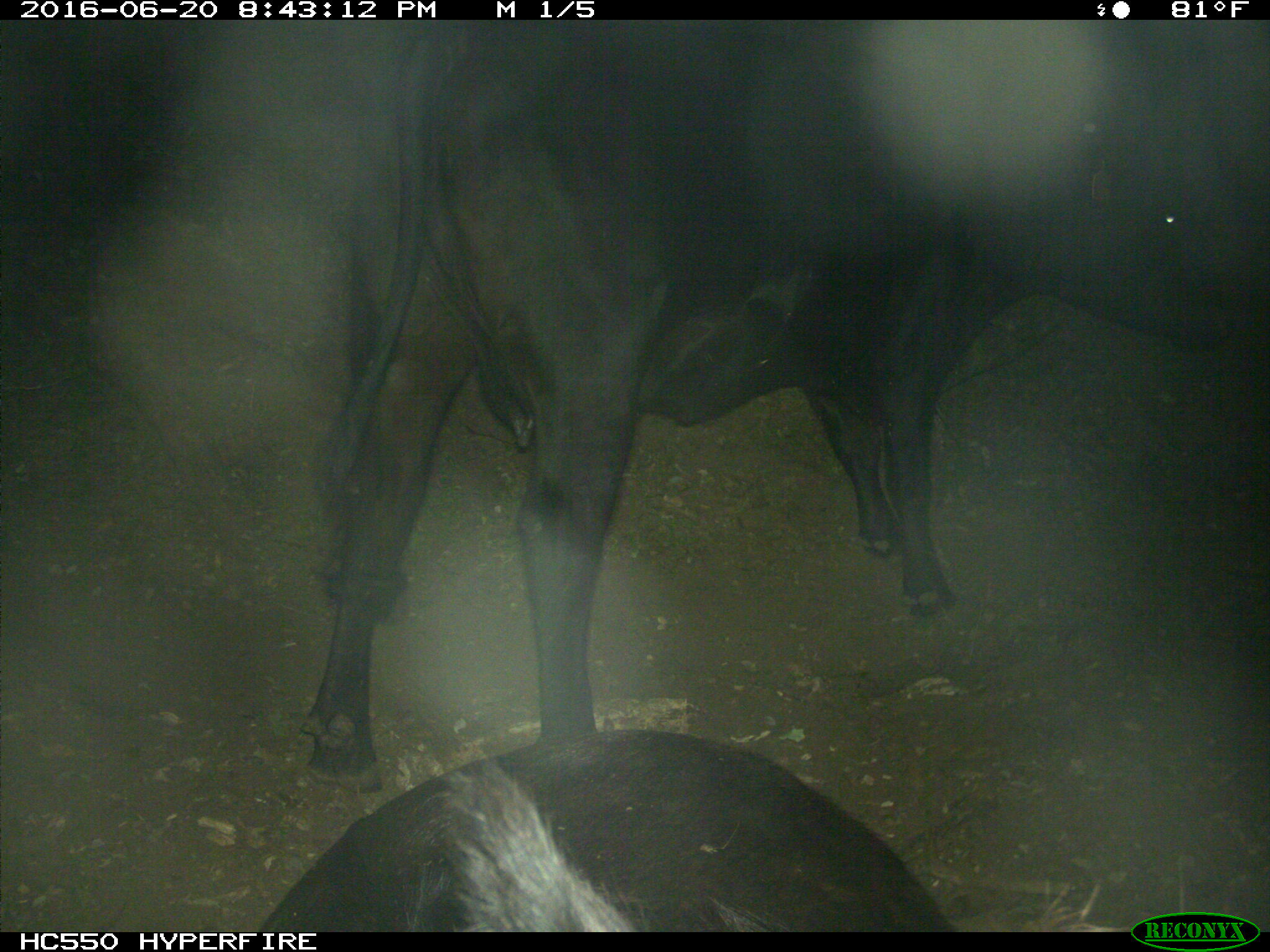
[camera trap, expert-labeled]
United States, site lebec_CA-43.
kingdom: Animalia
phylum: Chordata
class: Mammalia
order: Artiodactyla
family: Bovidae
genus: Bos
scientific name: Bos taurus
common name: domestic cow